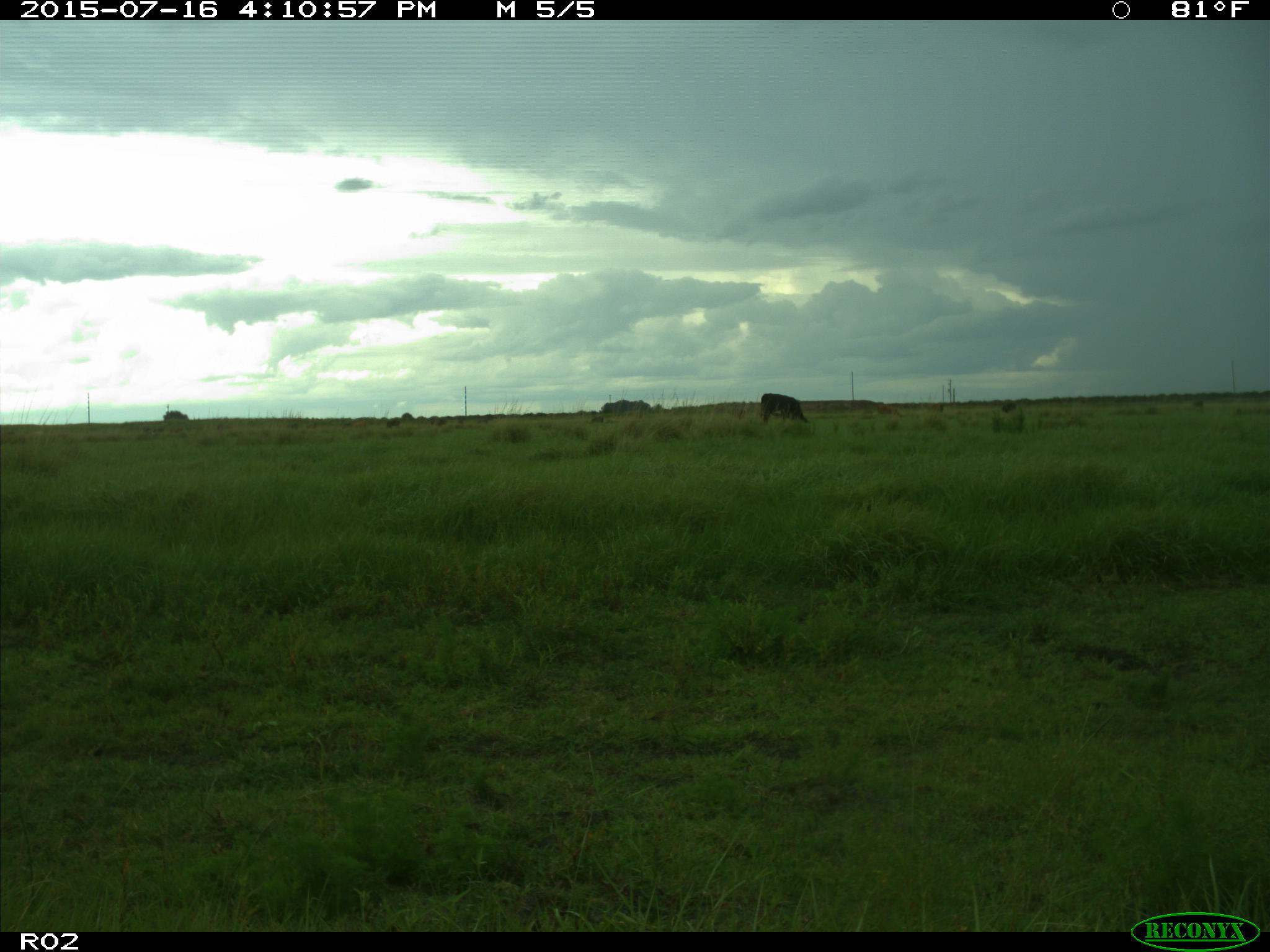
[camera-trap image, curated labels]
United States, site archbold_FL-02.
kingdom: Animalia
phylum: Chordata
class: Mammalia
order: Artiodactyla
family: Bovidae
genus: Bos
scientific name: Bos taurus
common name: domestic cow